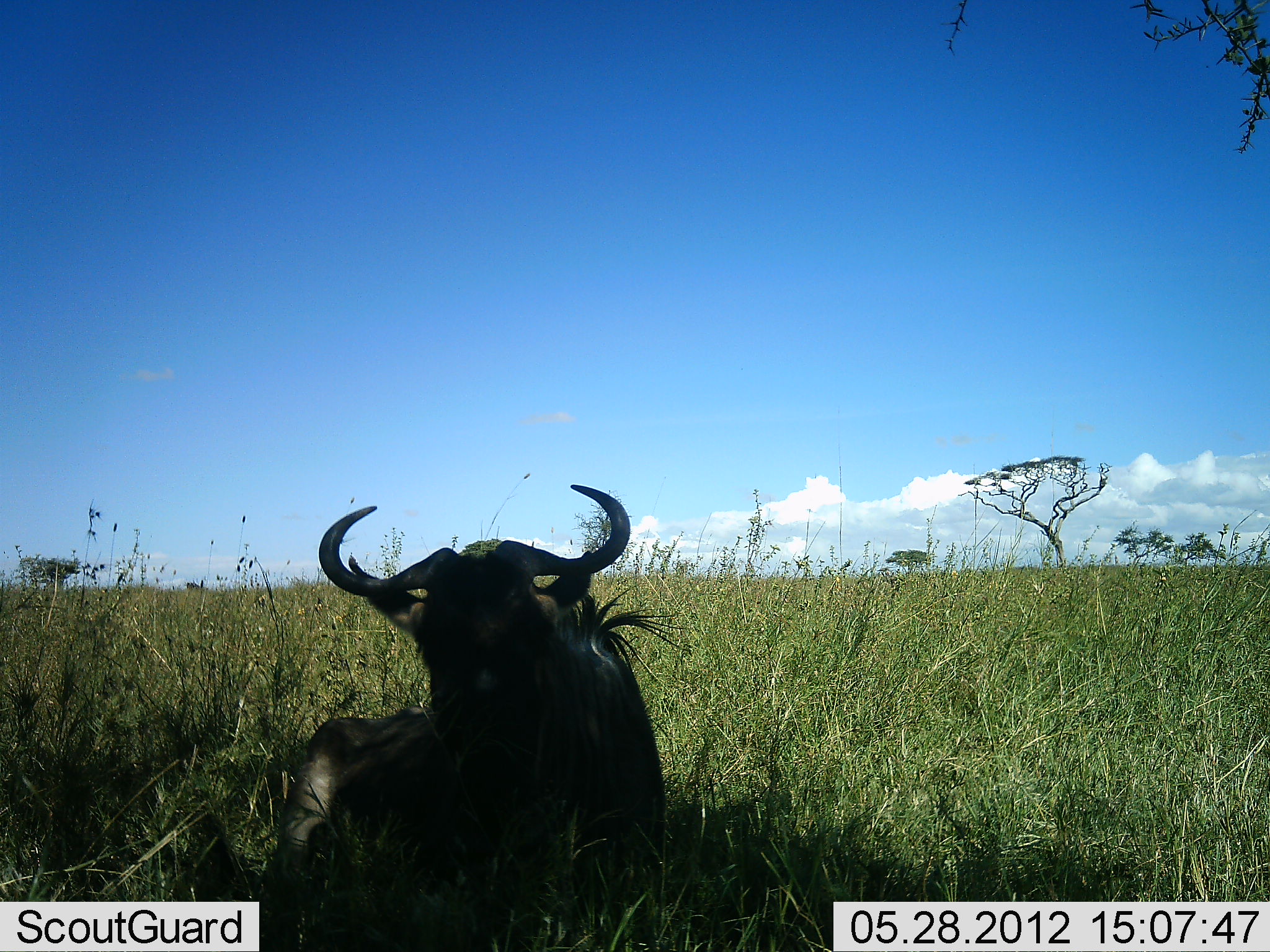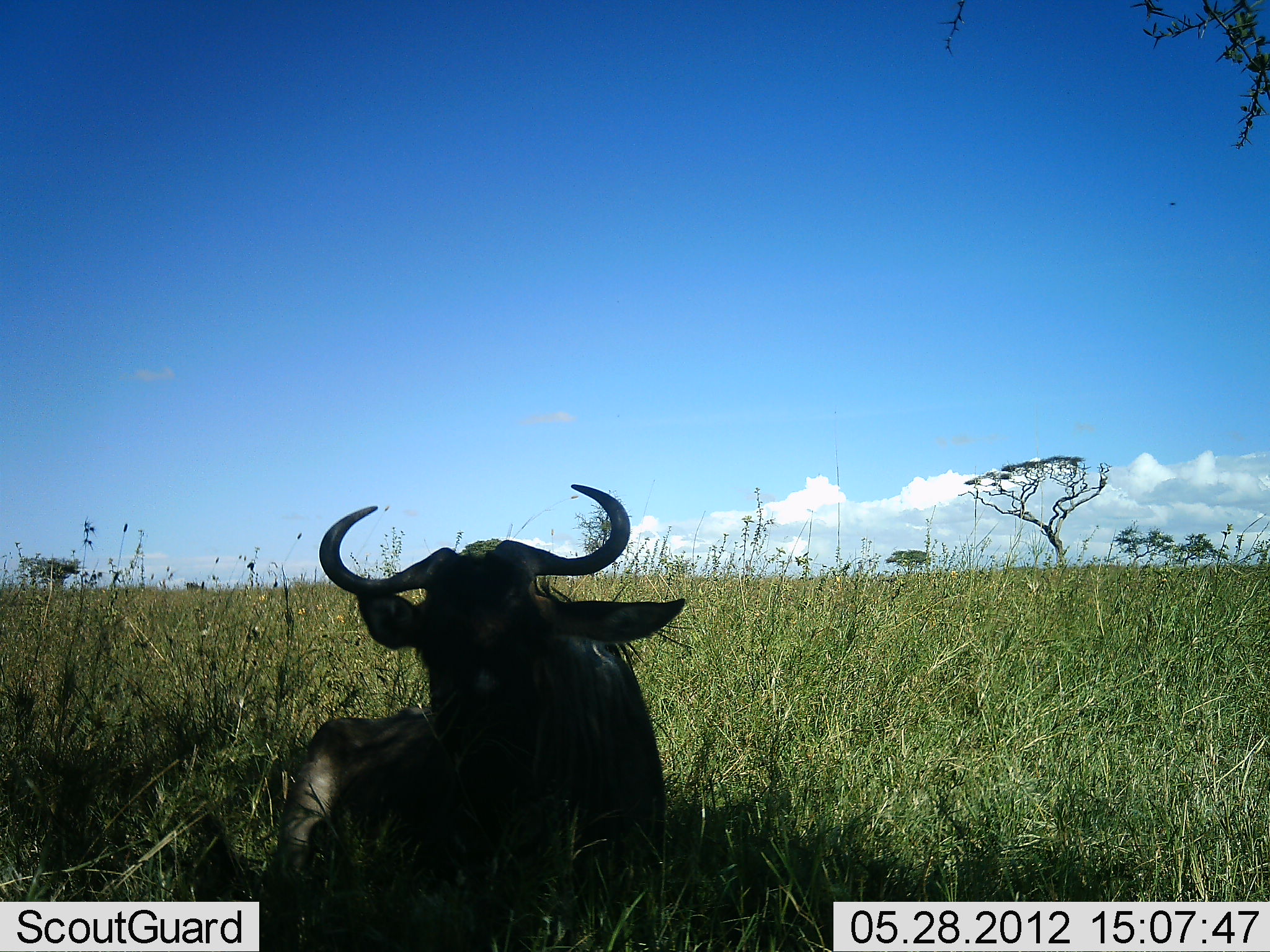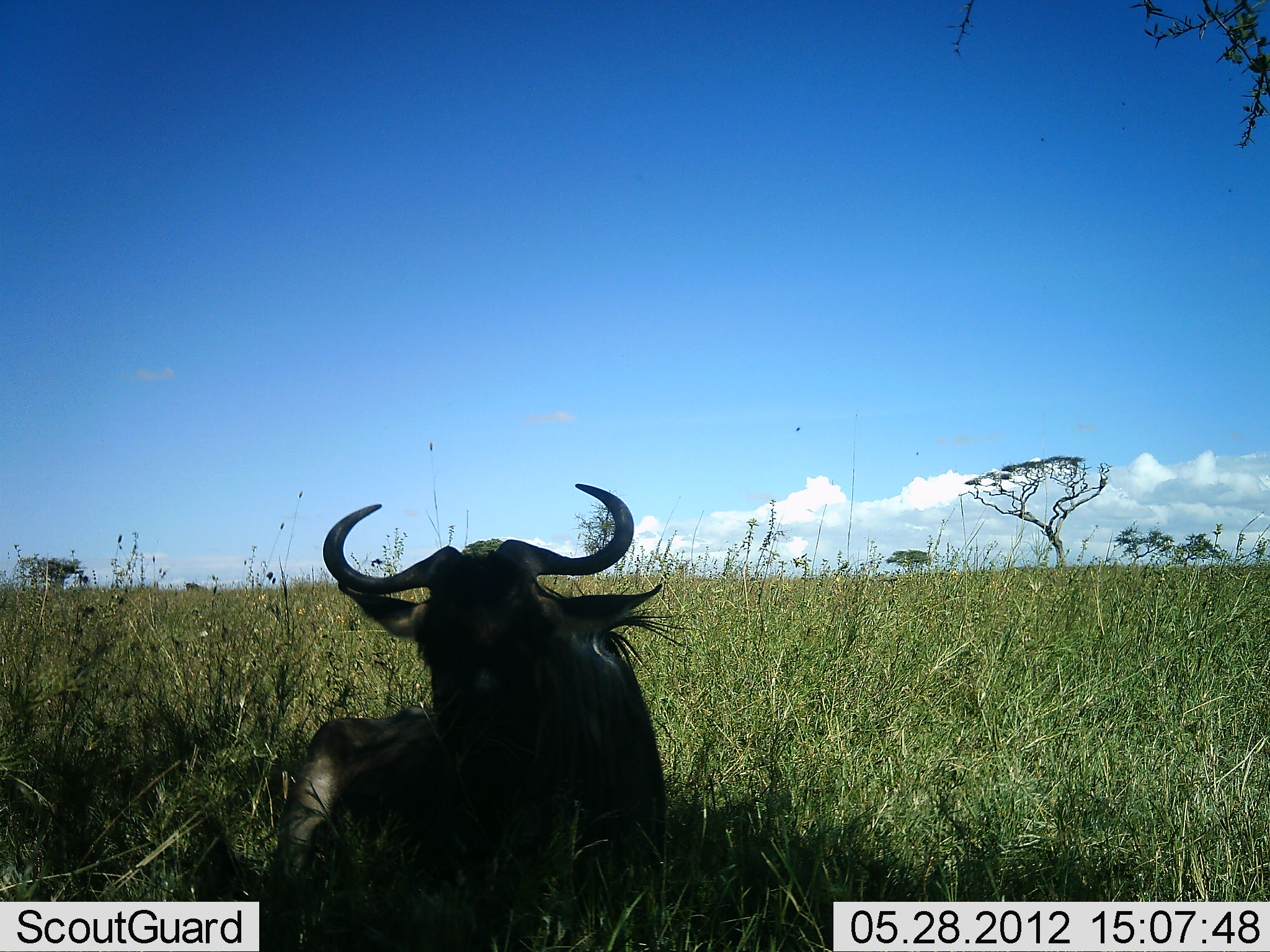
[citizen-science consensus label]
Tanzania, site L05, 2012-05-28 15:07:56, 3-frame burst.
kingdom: Animalia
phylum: Chordata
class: Mammalia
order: Artiodactyla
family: Bovidae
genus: Connochaetes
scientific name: Connochaetes taurinus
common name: blue wildebeest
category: wildebeest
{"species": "wildebeest (blue wildebeest) (Connochaetes taurinus)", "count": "1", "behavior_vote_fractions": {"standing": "0%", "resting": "100%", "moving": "0%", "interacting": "0%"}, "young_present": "0%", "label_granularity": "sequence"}